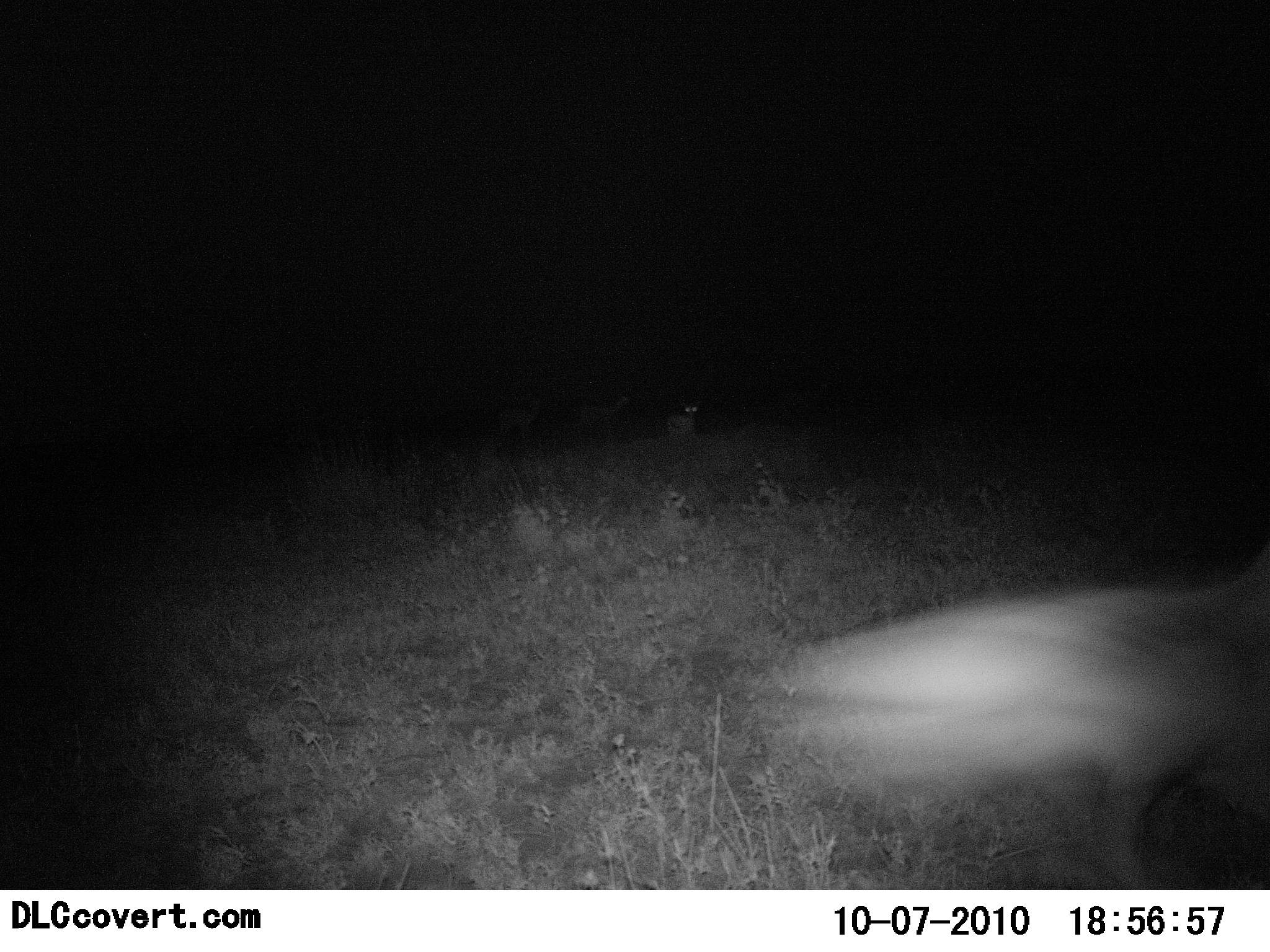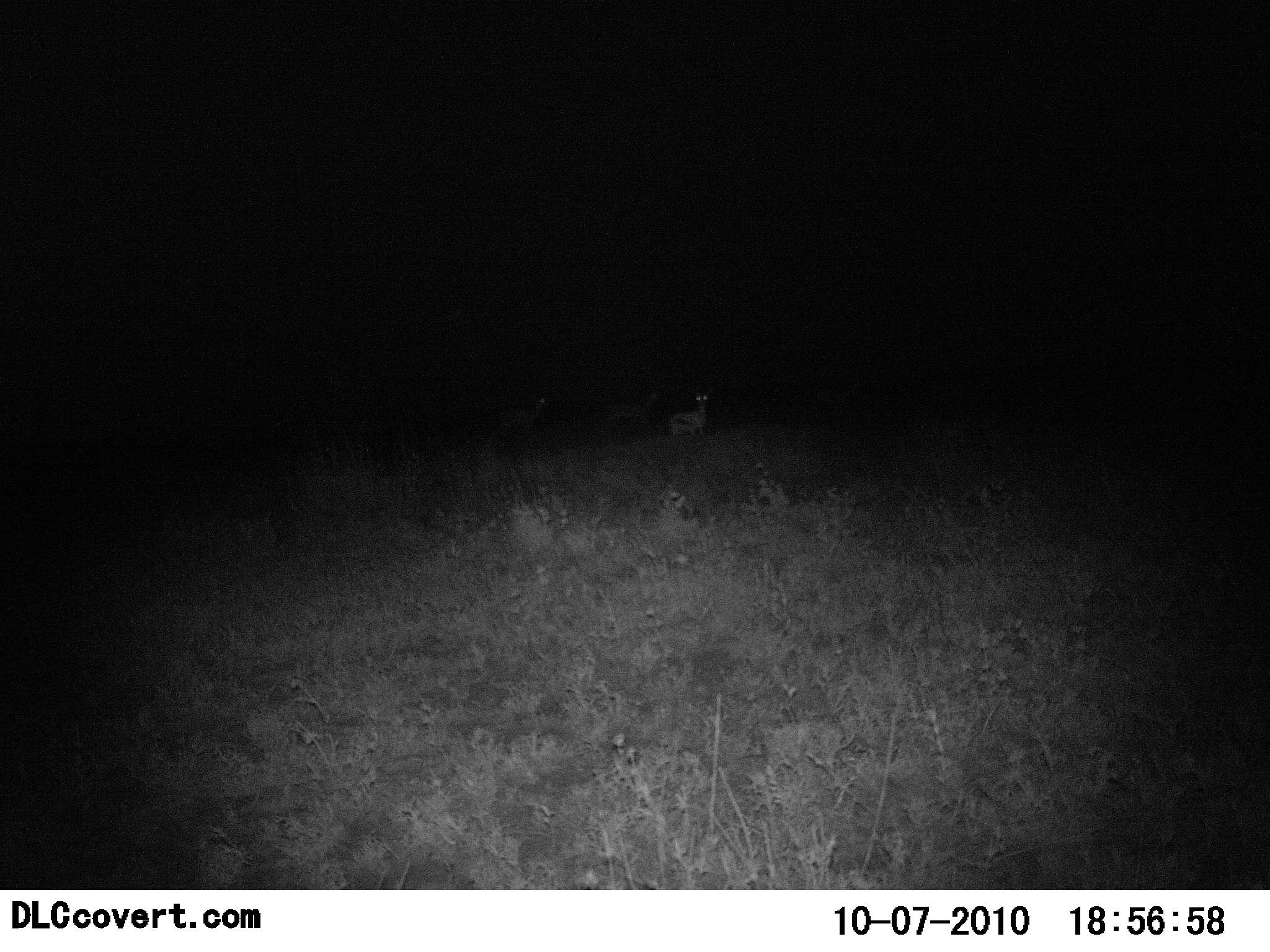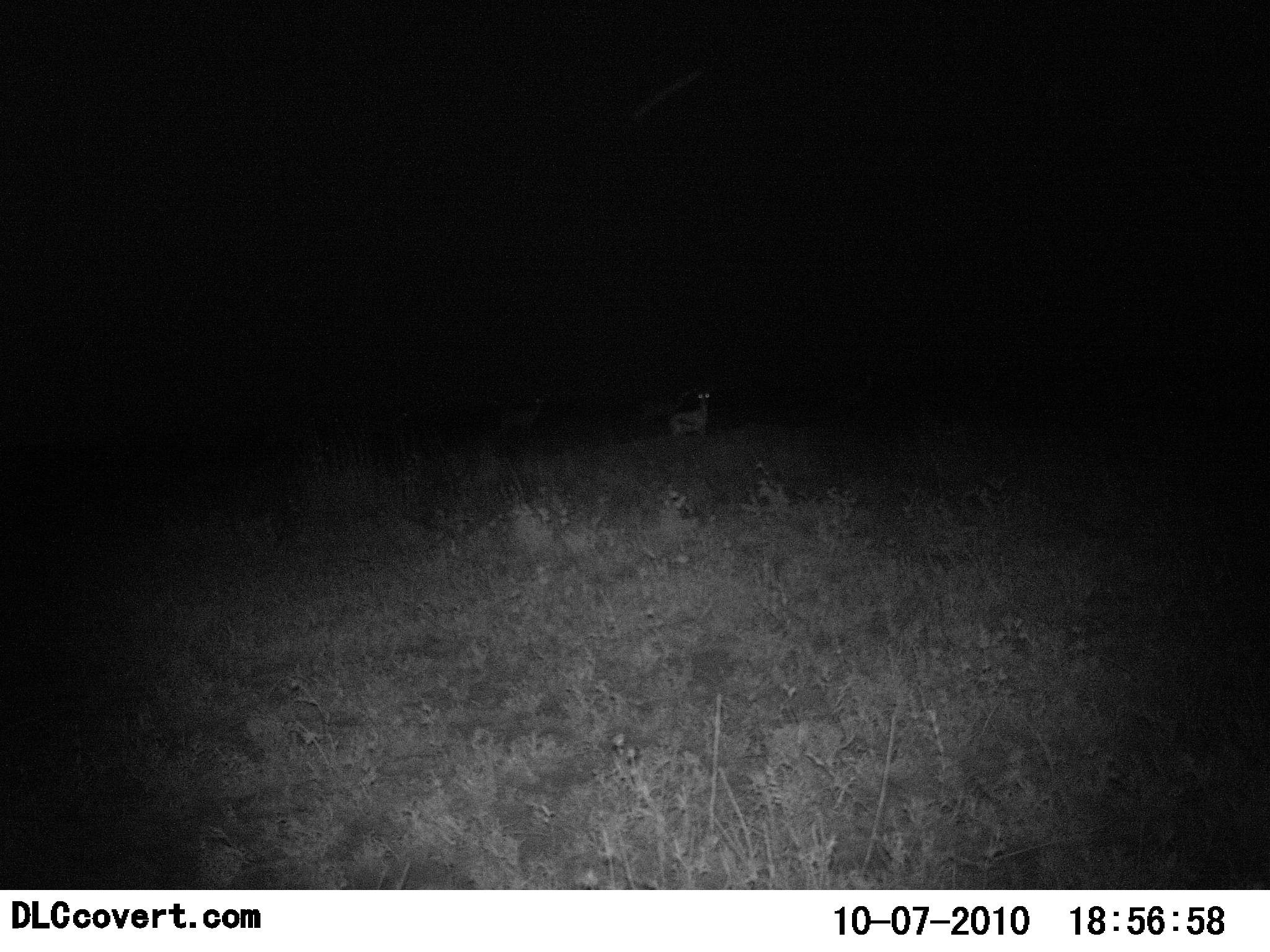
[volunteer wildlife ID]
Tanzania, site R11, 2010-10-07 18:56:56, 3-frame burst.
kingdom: Animalia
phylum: Chordata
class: Mammalia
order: Artiodactyla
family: Bovidae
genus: Eudorcas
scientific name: Eudorcas thomsonii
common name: thomson's gazelle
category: gazellethomsons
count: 3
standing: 57%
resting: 0%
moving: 50%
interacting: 7%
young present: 0%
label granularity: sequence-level